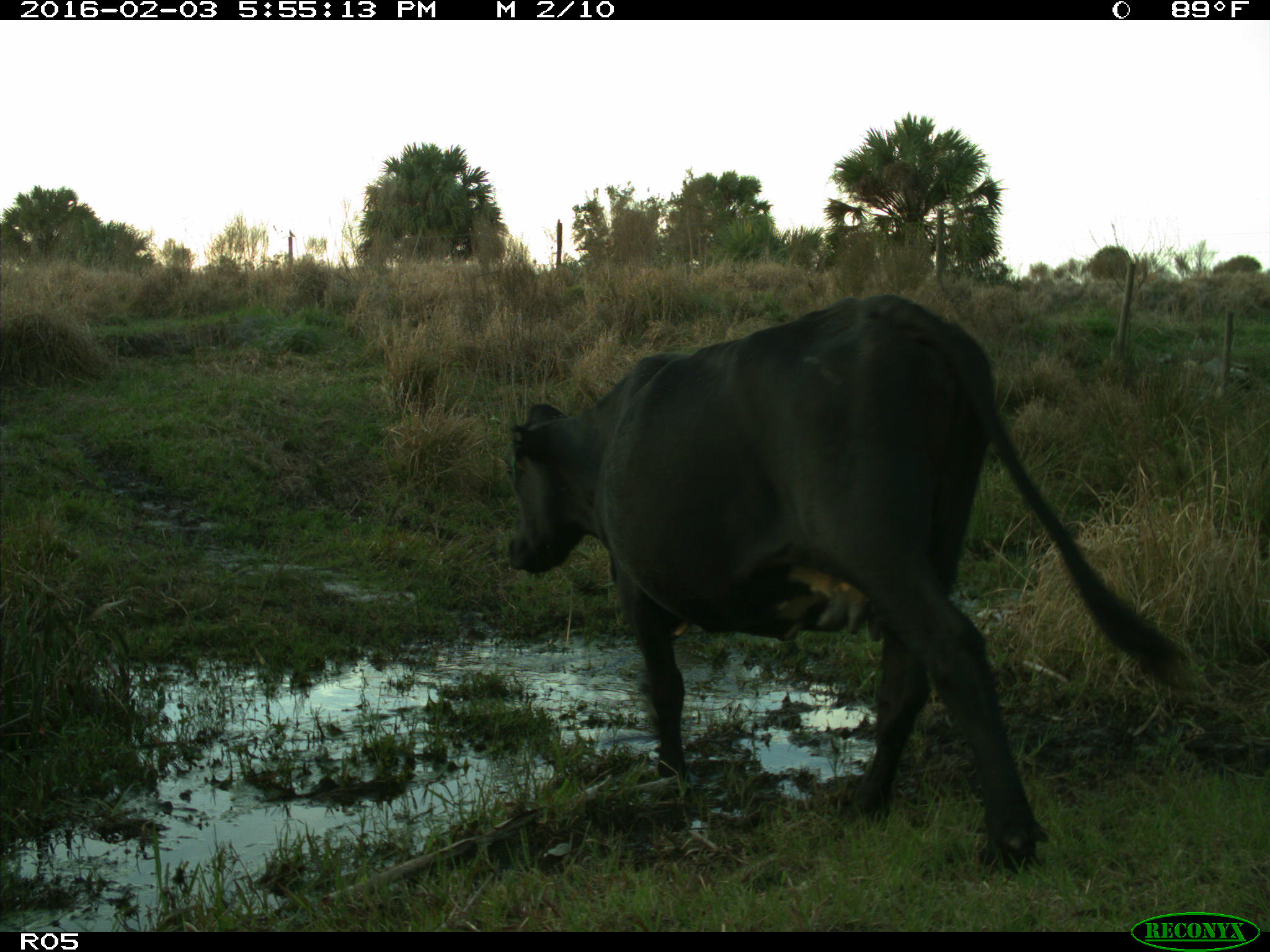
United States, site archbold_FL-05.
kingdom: Animalia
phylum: Chordata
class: Mammalia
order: Artiodactyla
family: Bovidae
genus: Bos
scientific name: Bos taurus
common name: domestic cow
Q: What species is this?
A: Bos taurus (domestic cow).